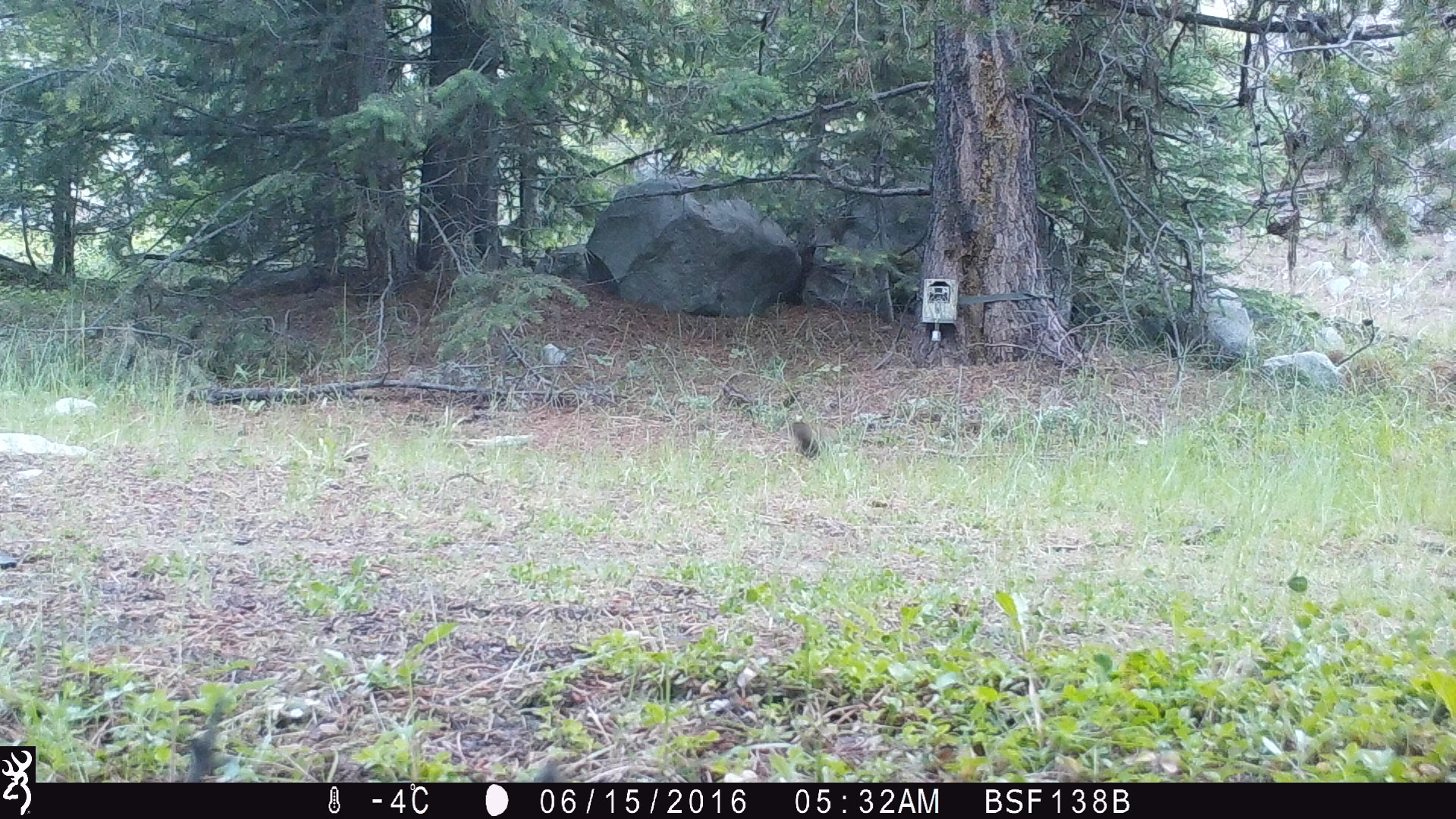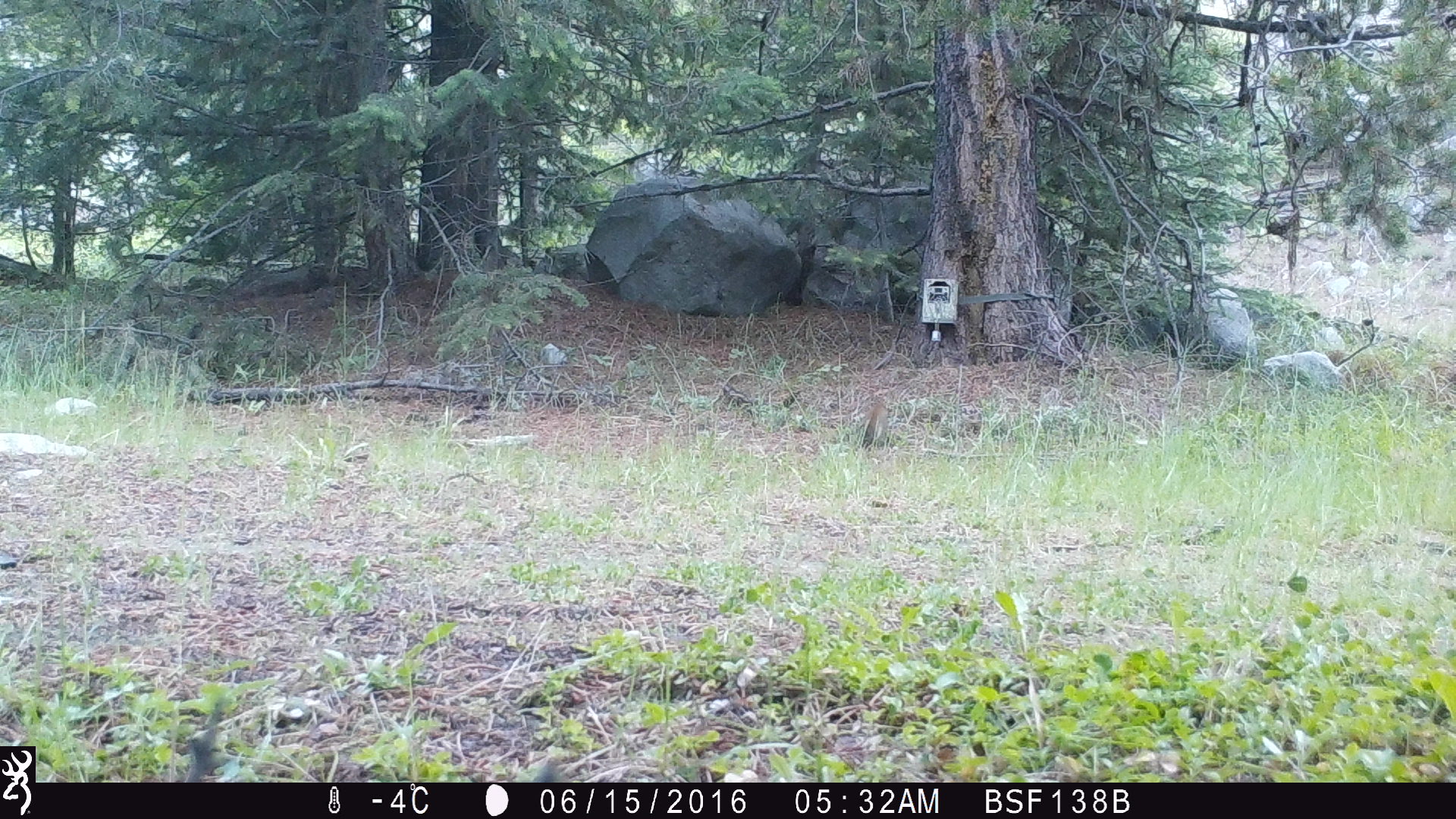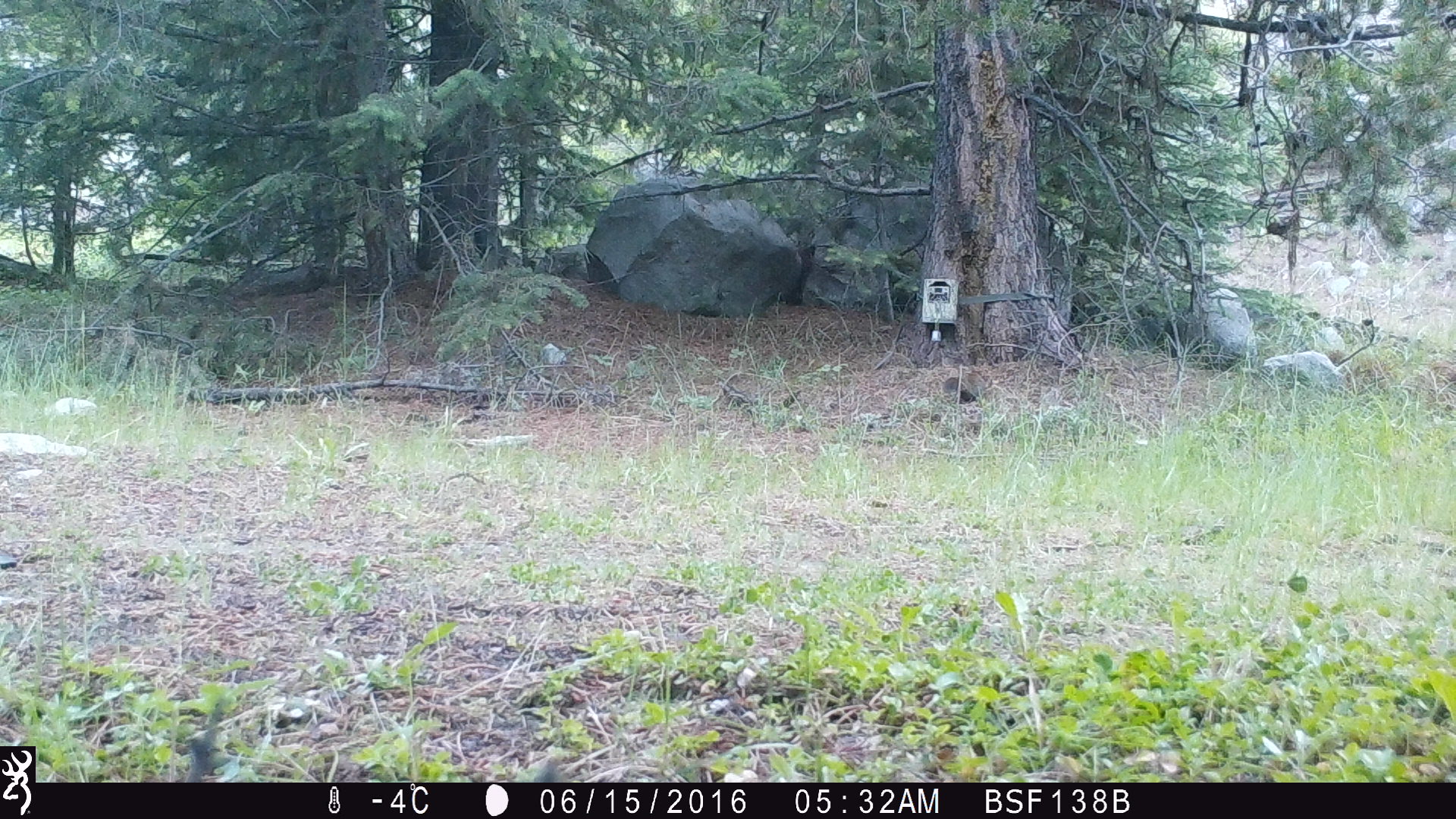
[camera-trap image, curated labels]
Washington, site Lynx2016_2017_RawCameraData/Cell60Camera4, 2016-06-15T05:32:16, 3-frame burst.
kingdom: Animalia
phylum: Chordata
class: Mammalia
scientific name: Mammalia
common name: small mammal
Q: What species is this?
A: Small mammal (Mammalia).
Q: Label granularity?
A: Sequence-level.